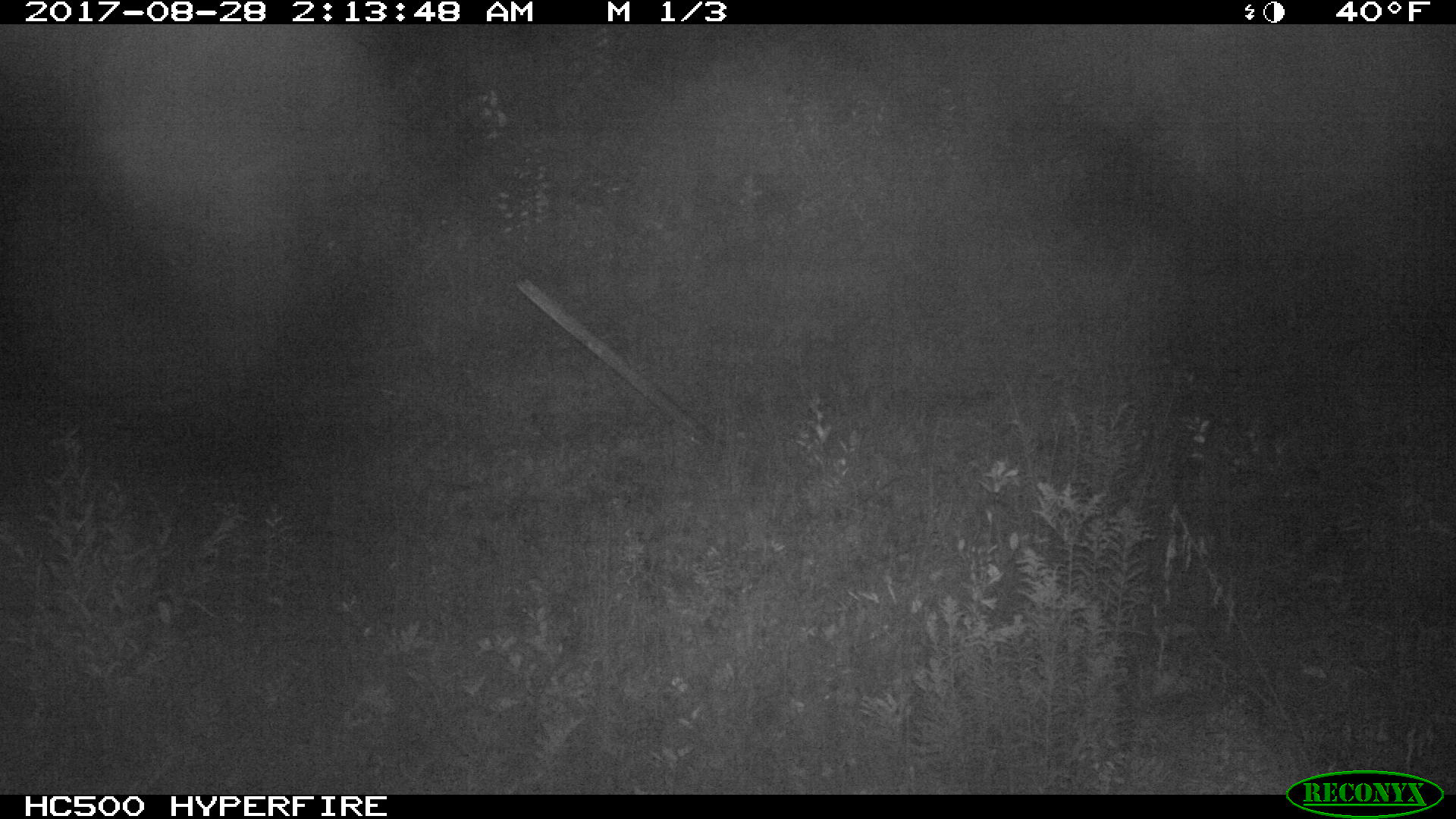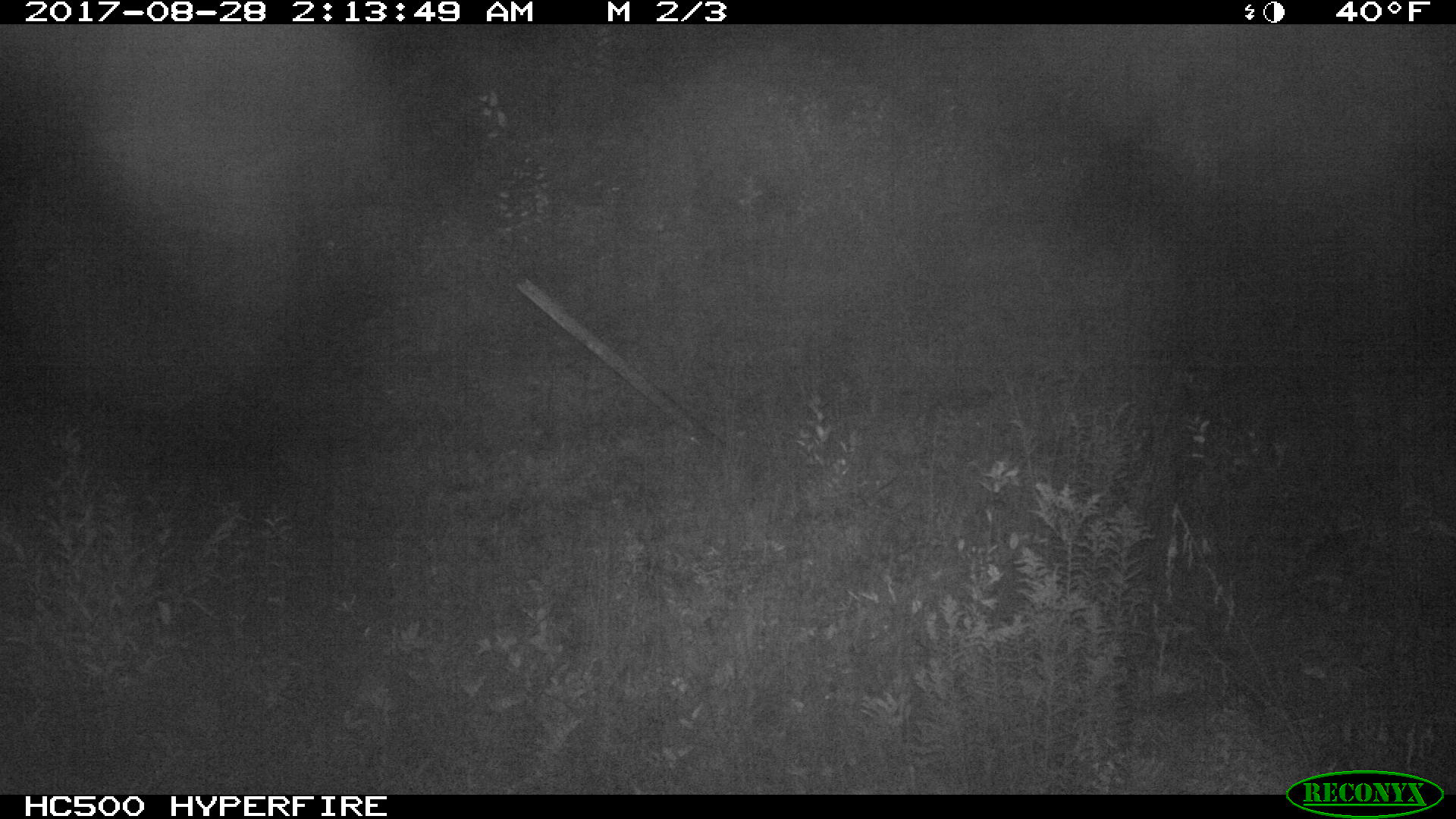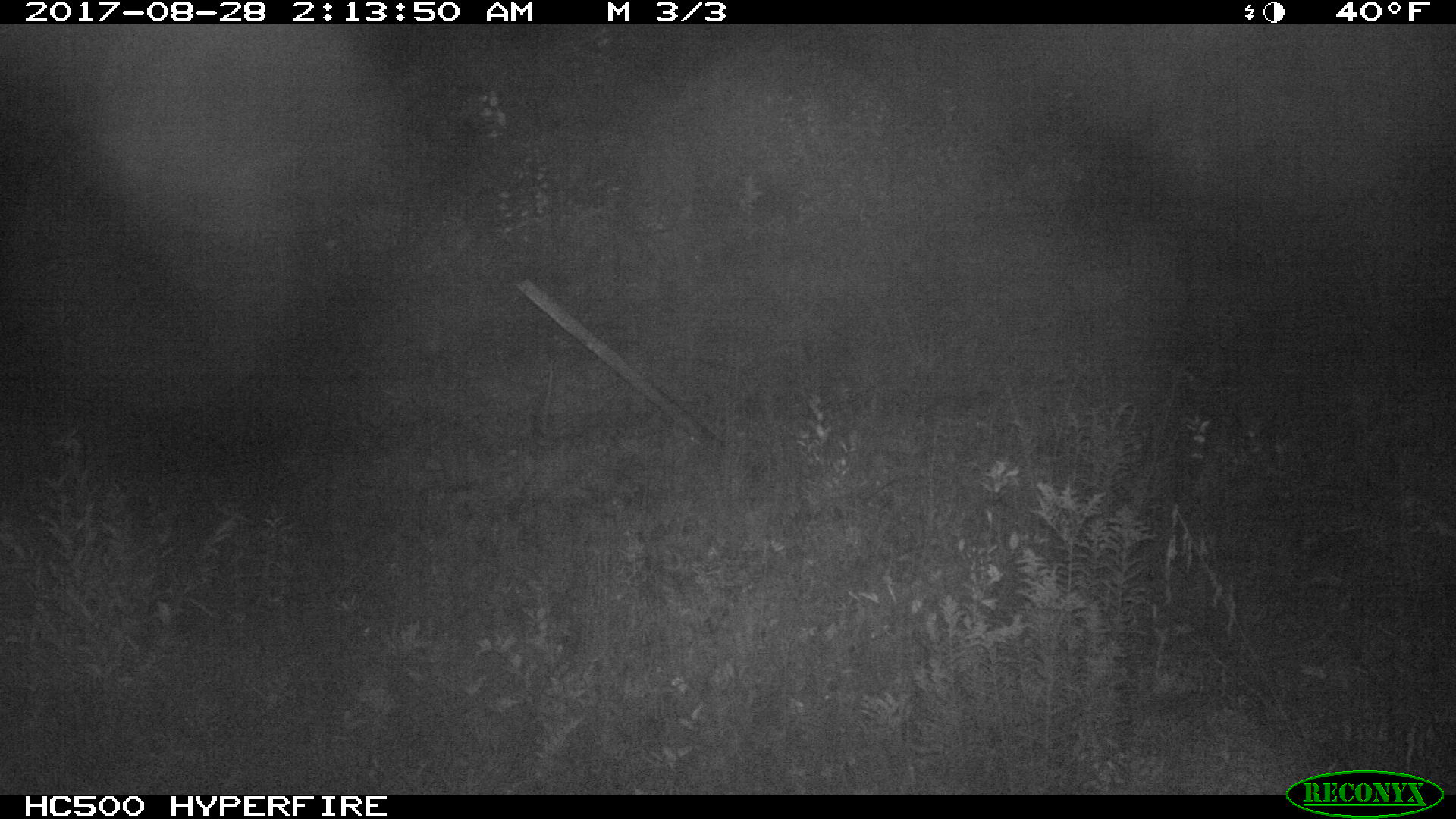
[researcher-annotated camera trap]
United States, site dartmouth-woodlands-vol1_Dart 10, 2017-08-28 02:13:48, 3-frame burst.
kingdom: Animalia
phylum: Chordata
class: Mammalia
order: Artiodactyla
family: Cervidae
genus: Odocoileus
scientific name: Odocoileus virginianus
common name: white-tailed deer